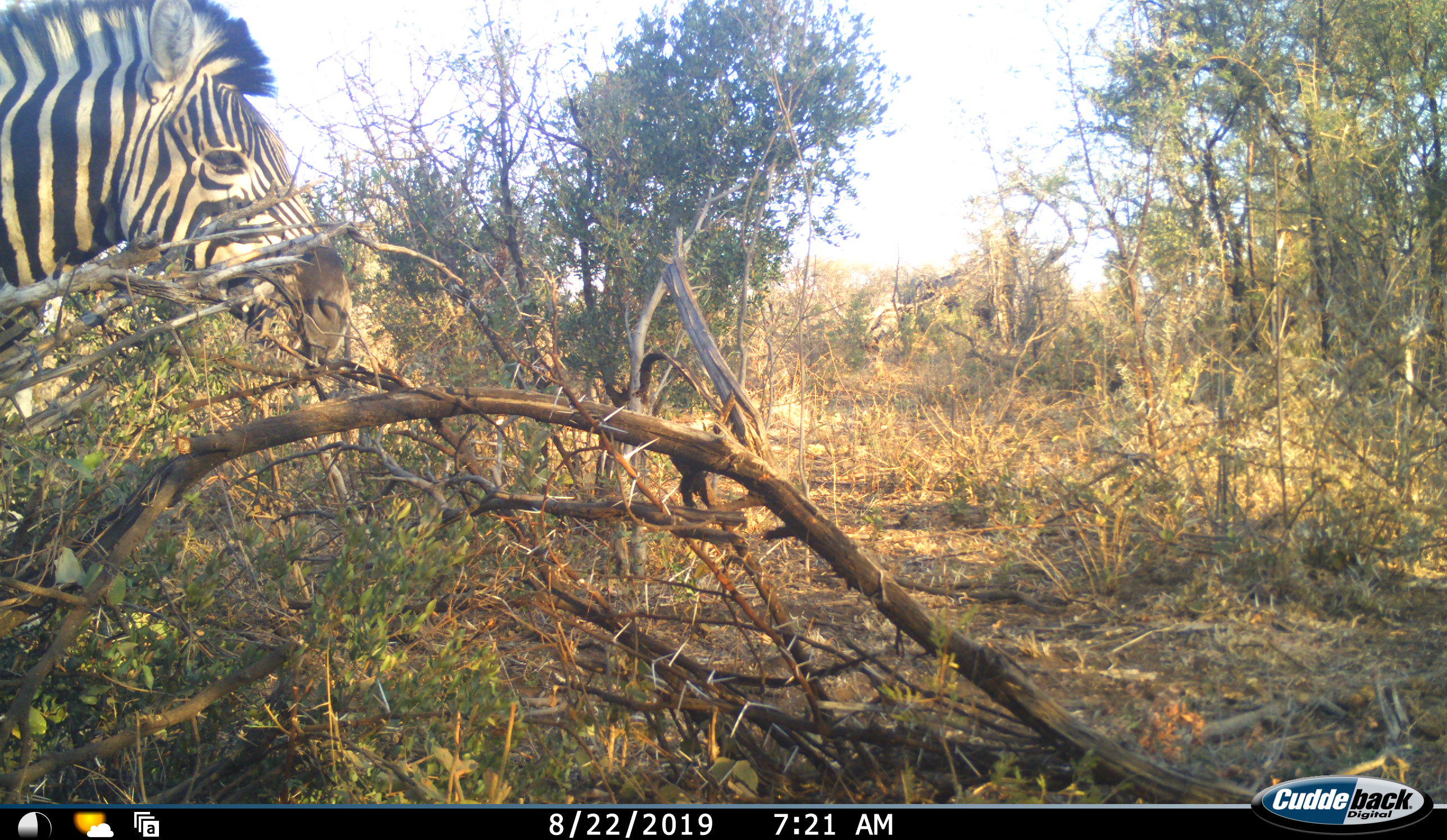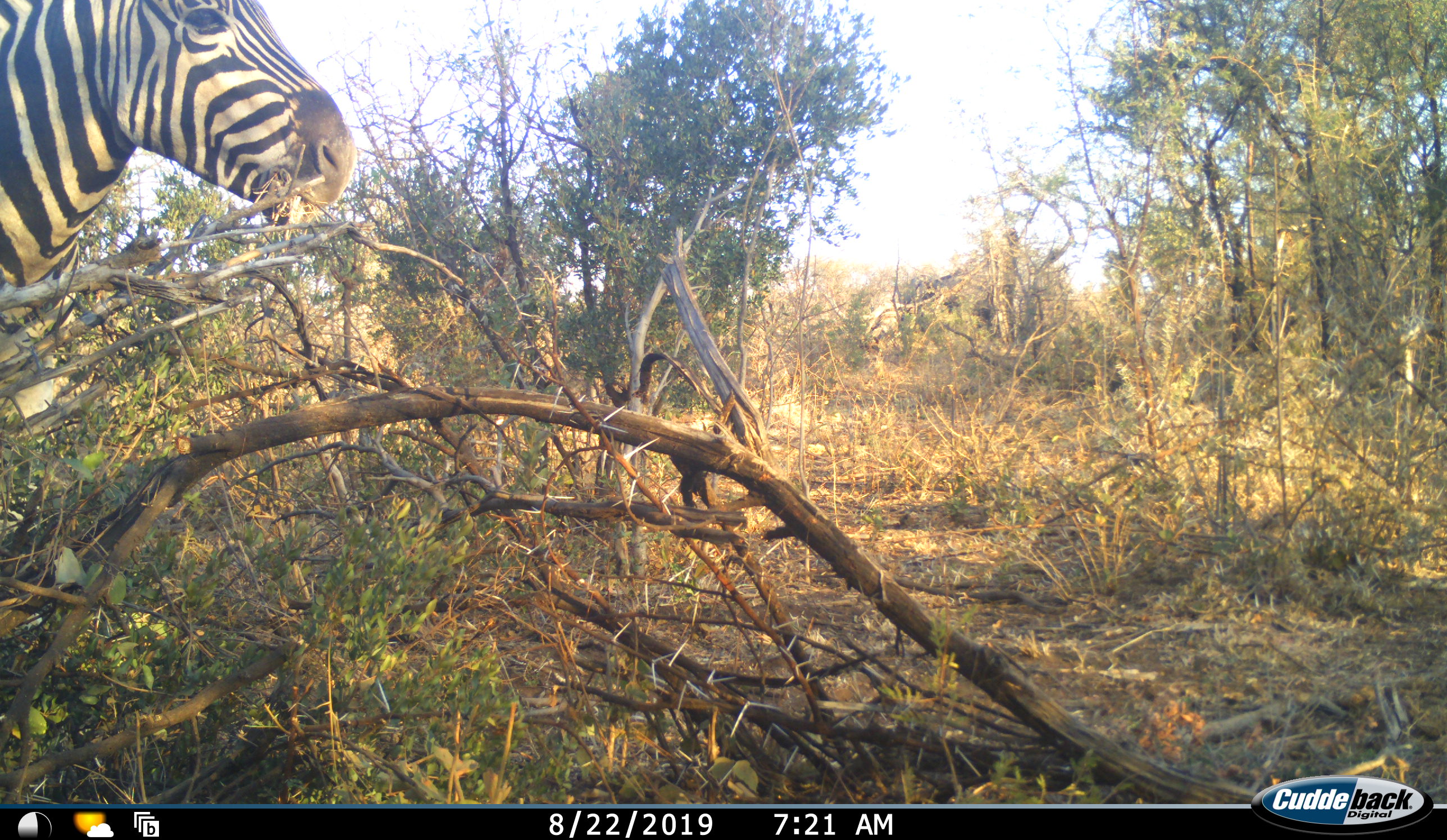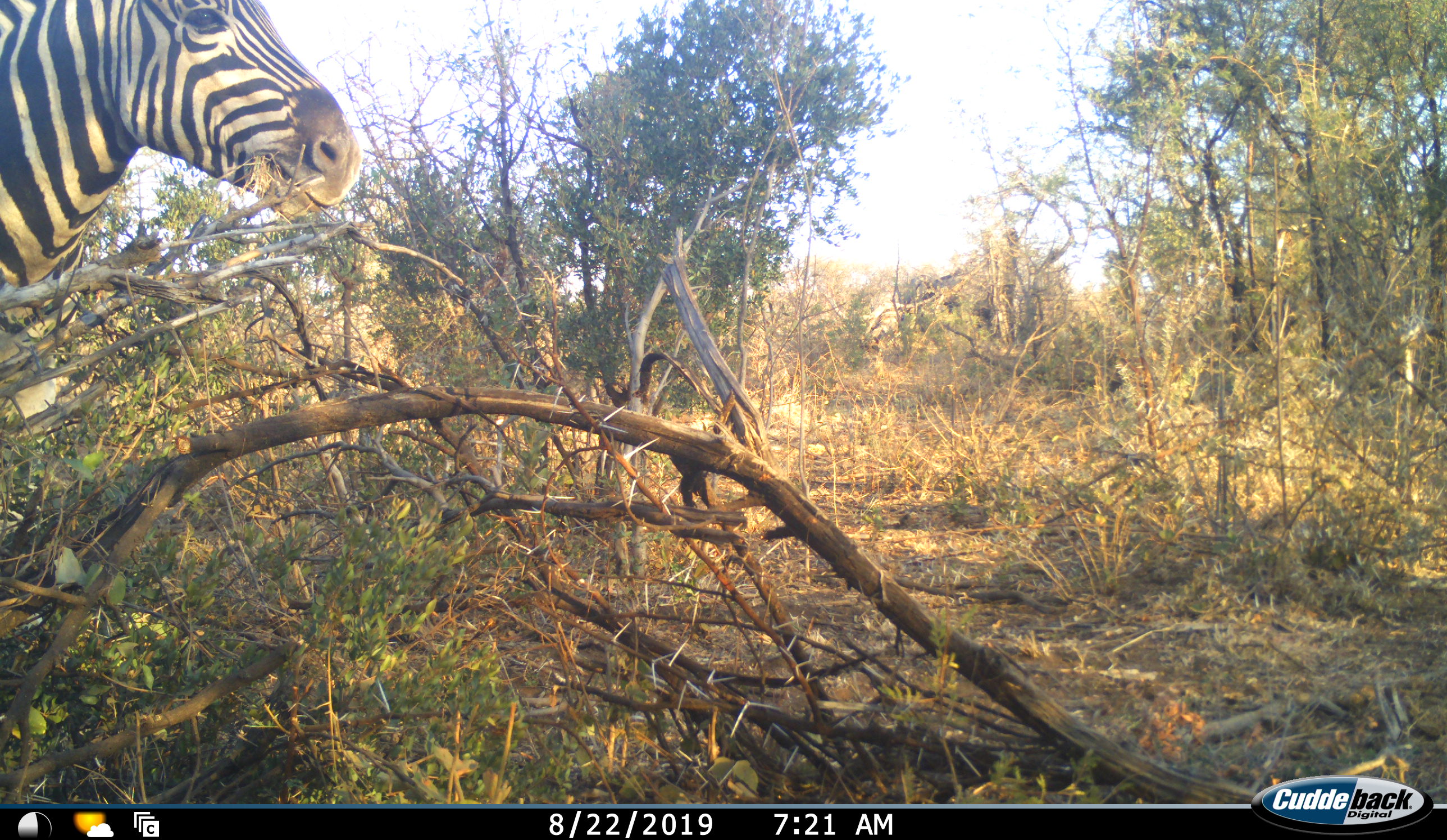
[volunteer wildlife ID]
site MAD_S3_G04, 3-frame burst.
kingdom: Animalia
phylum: Chordata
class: Mammalia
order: Perissodactyla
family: Equidae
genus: Equus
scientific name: Equus quagga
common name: plains zebra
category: zebraplains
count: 1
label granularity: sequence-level